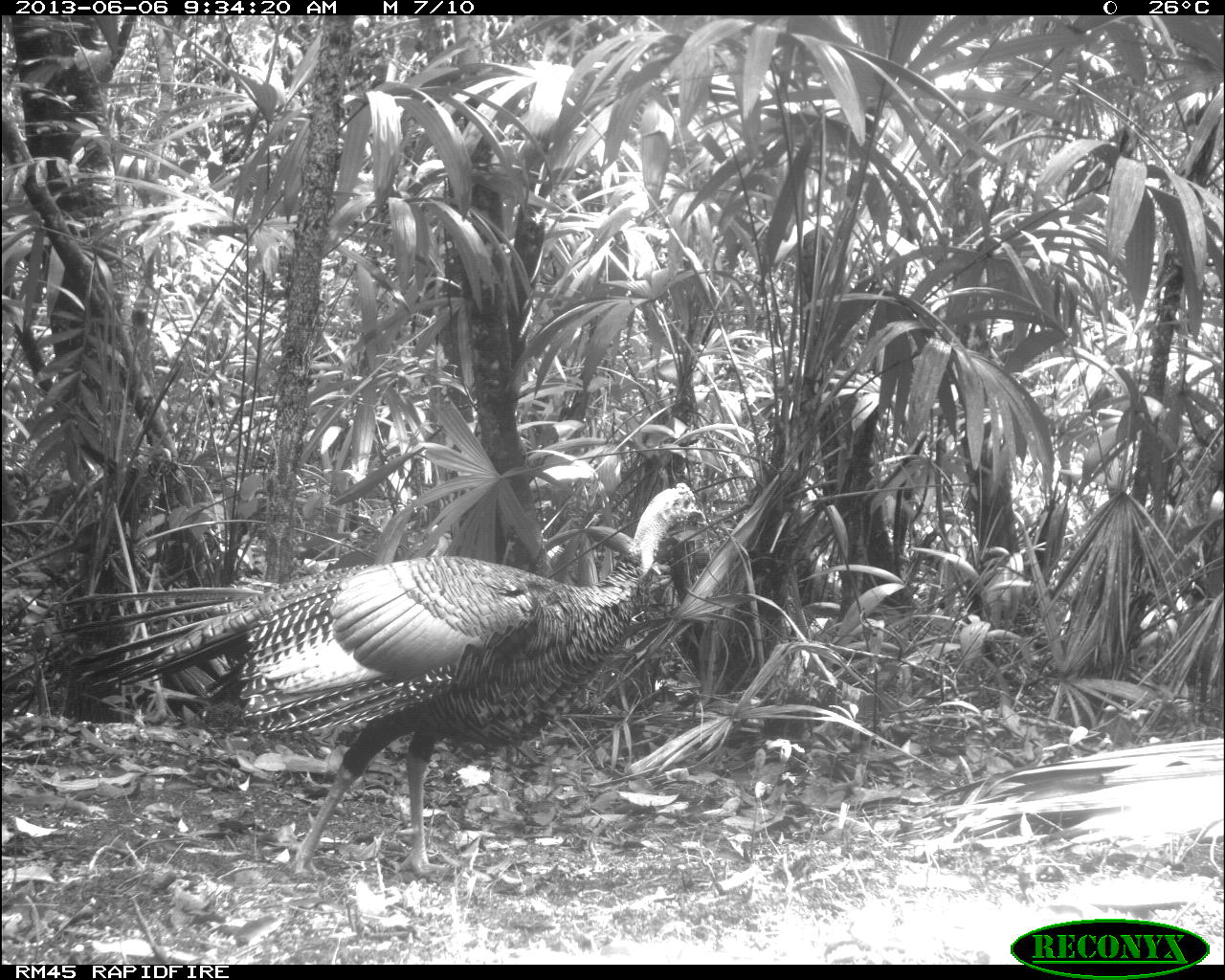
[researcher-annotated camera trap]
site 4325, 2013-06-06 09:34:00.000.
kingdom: Animalia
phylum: Chordata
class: Aves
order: Galliformes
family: Phasianidae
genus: Meleagris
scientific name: Meleagris ocellata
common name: ocellated turkey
Meleagris ocellata (ocellated turkey), count 1, sex male.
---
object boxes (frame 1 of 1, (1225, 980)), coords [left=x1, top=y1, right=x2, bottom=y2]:
meleagris ocellata: [left=44, top=477, right=712, bottom=879]